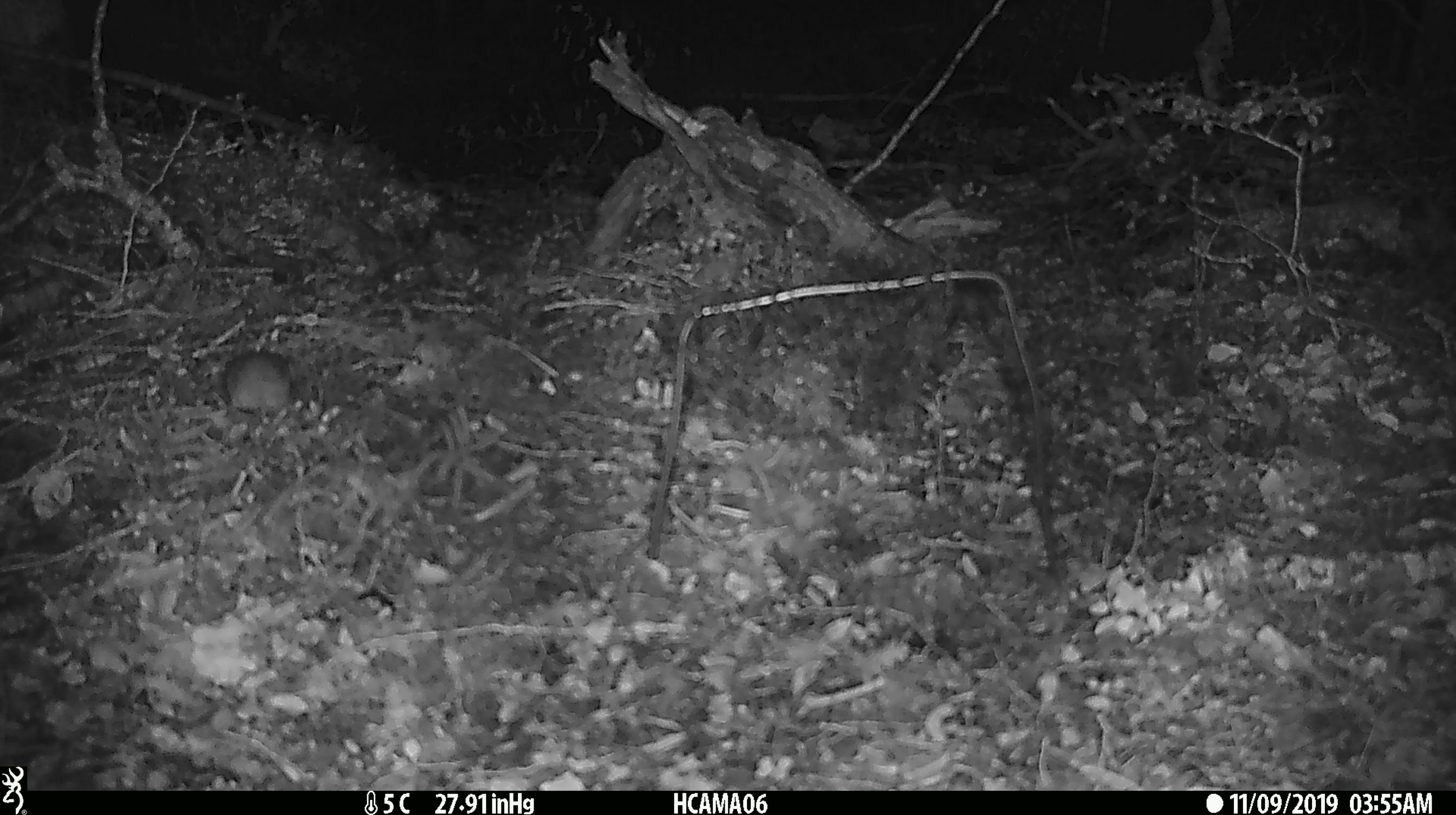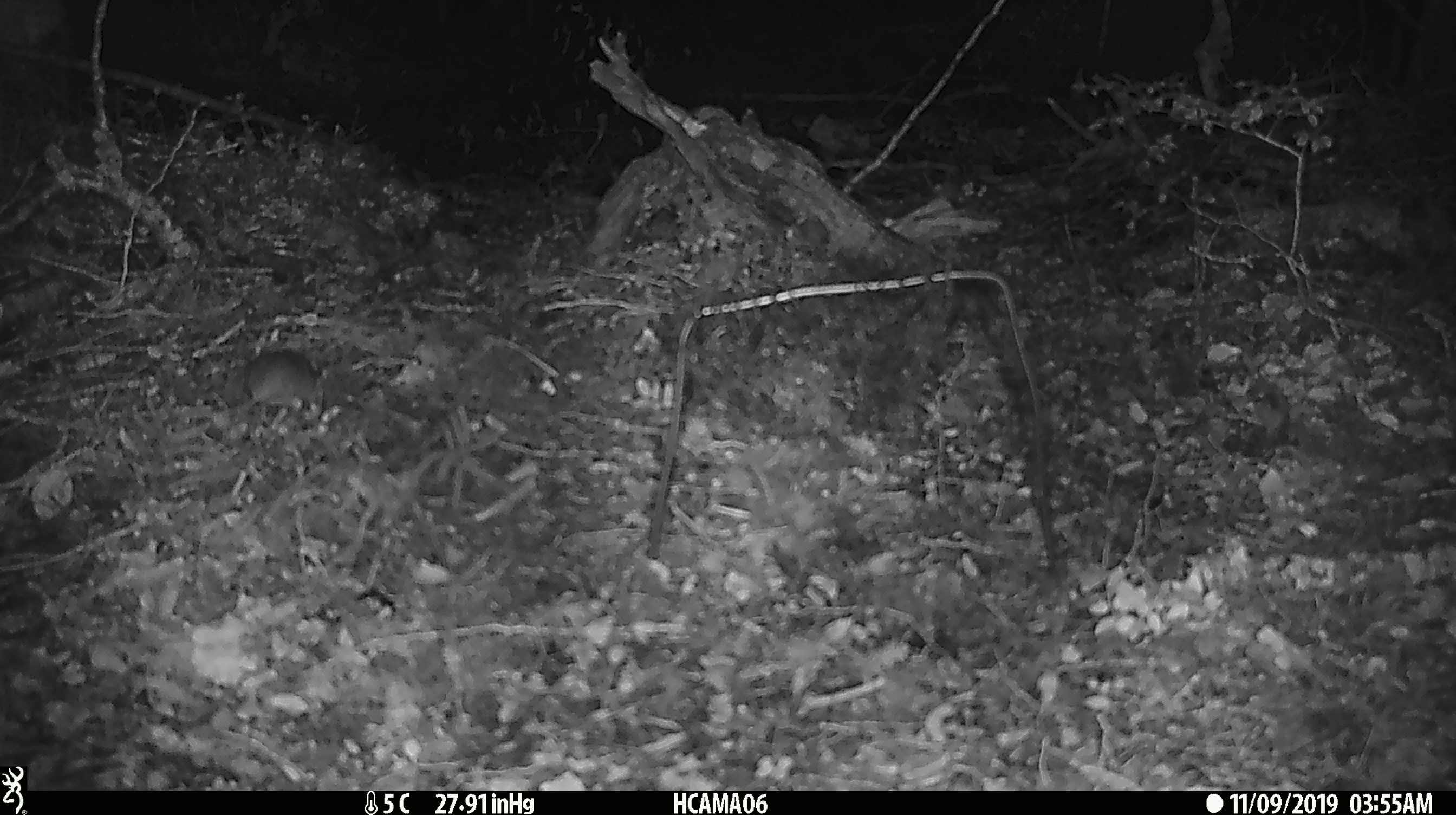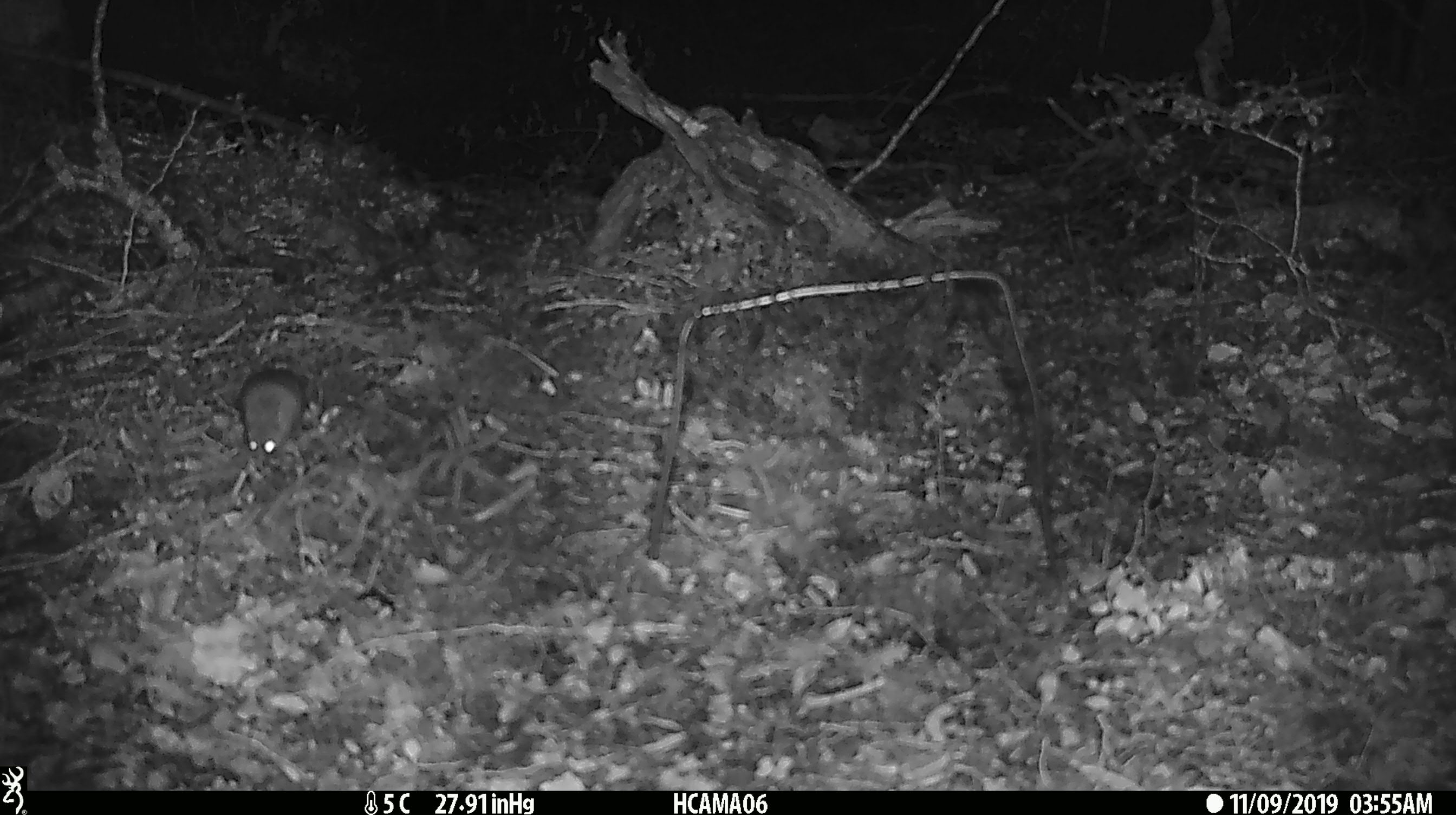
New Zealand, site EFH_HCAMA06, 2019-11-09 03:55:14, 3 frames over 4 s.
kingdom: Animalia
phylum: Chordata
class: Mammalia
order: Rodentia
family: Muridae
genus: Mus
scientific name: Mus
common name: mouse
Mouse (Mus).